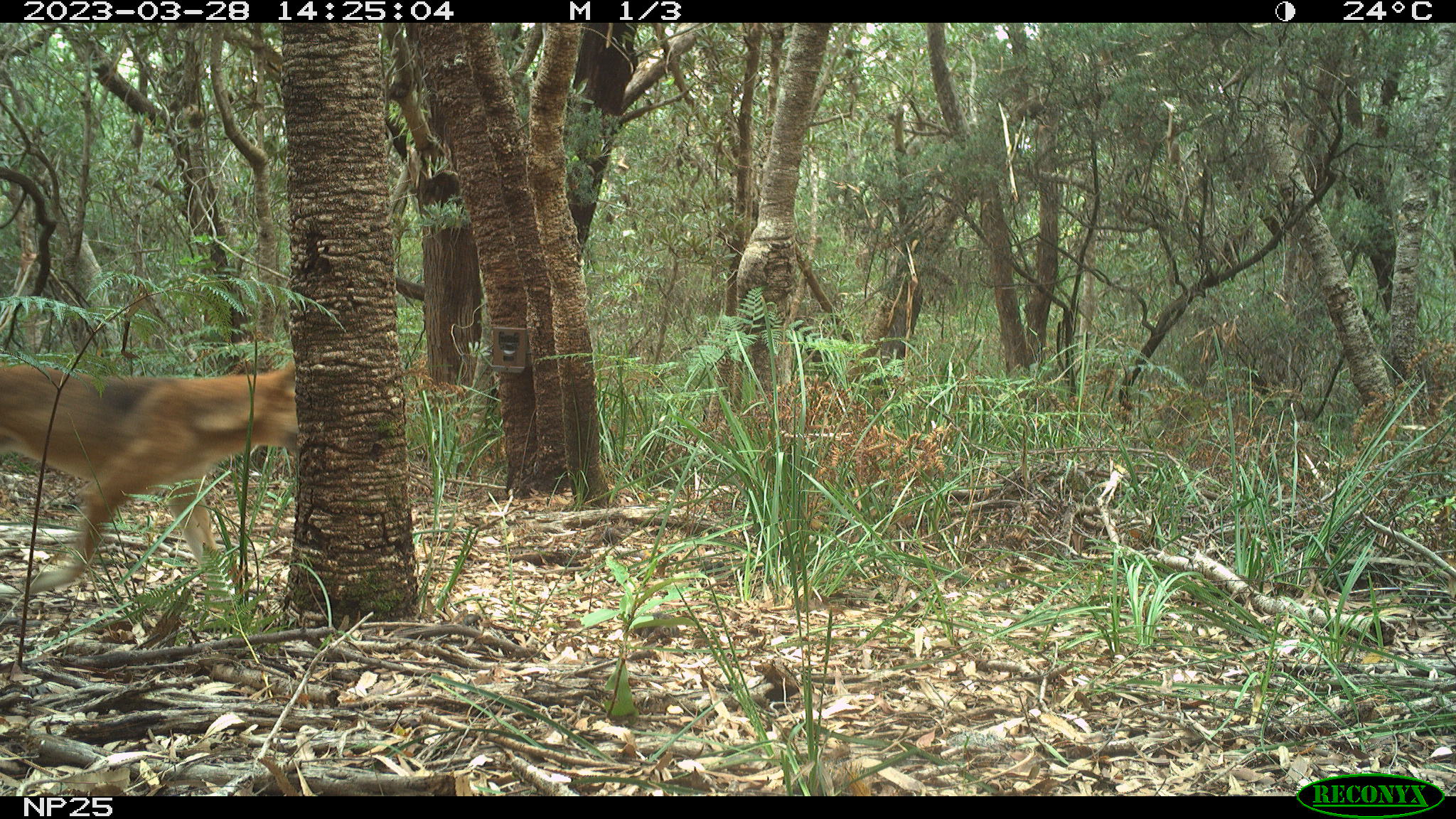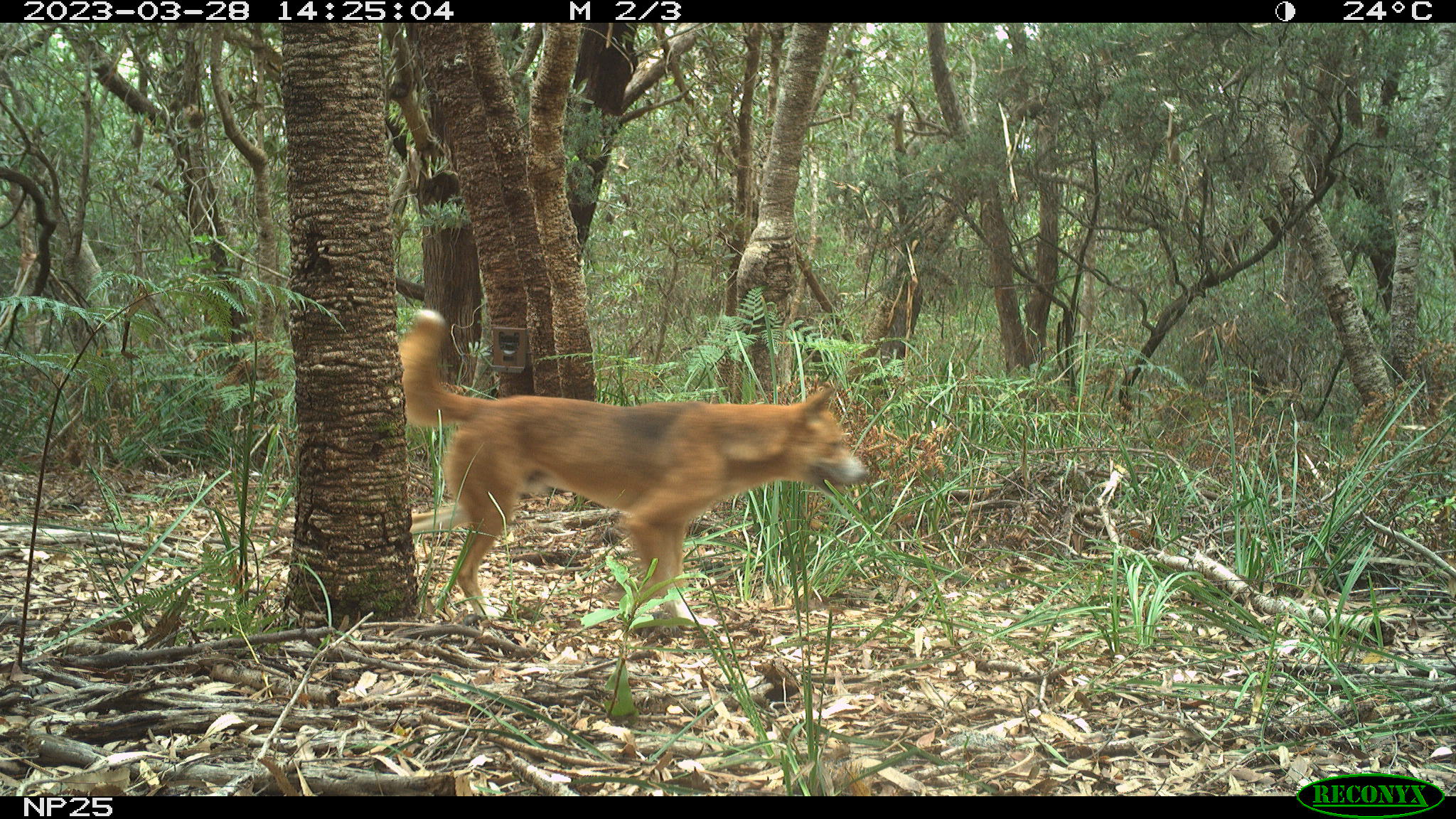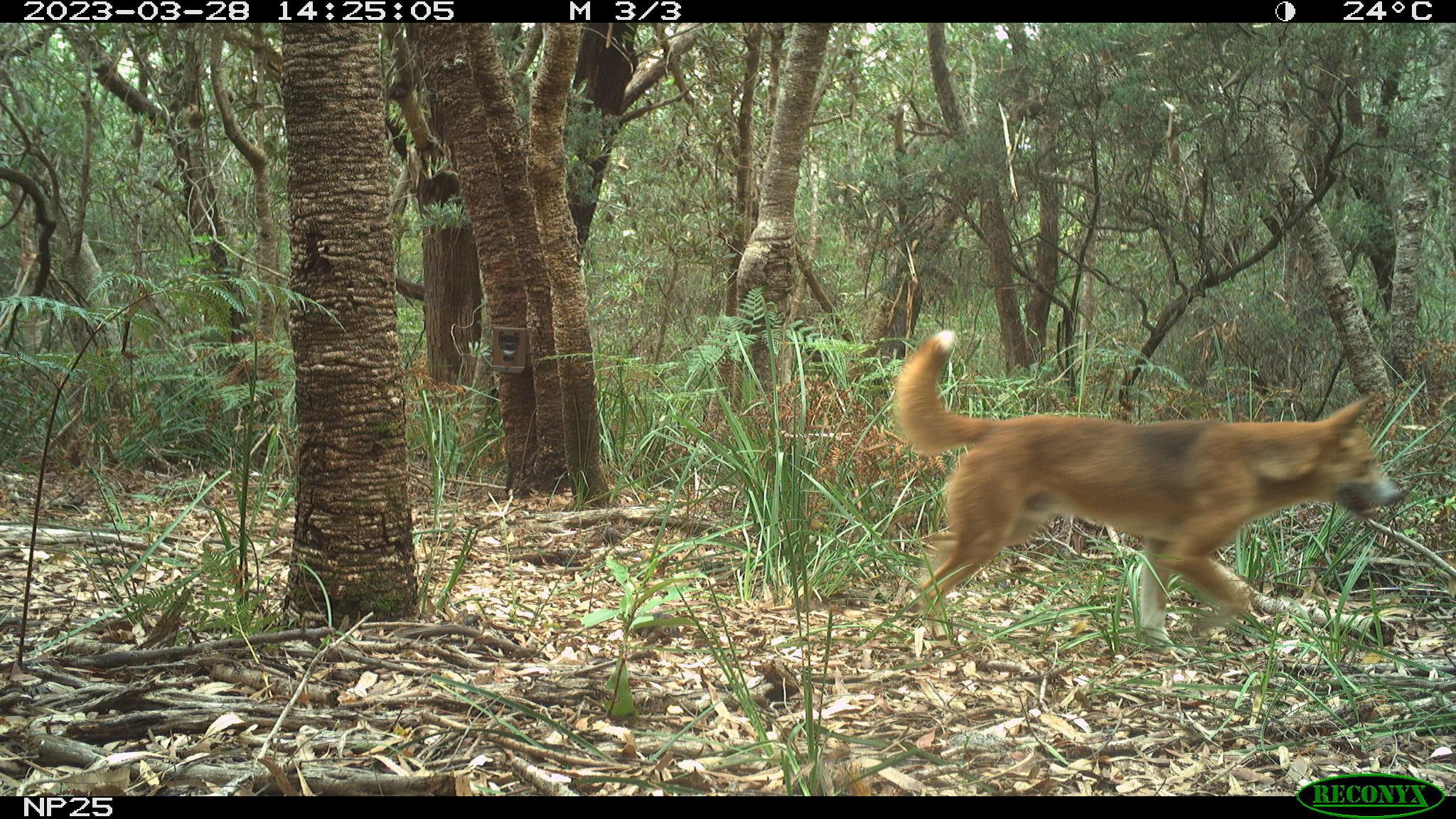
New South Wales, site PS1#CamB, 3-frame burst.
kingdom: Animalia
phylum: Chordata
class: Mammalia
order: Carnivora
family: Canidae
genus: Canis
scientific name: Canis familiaris dingo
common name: dingo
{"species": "dingo (Canis familiaris dingo)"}